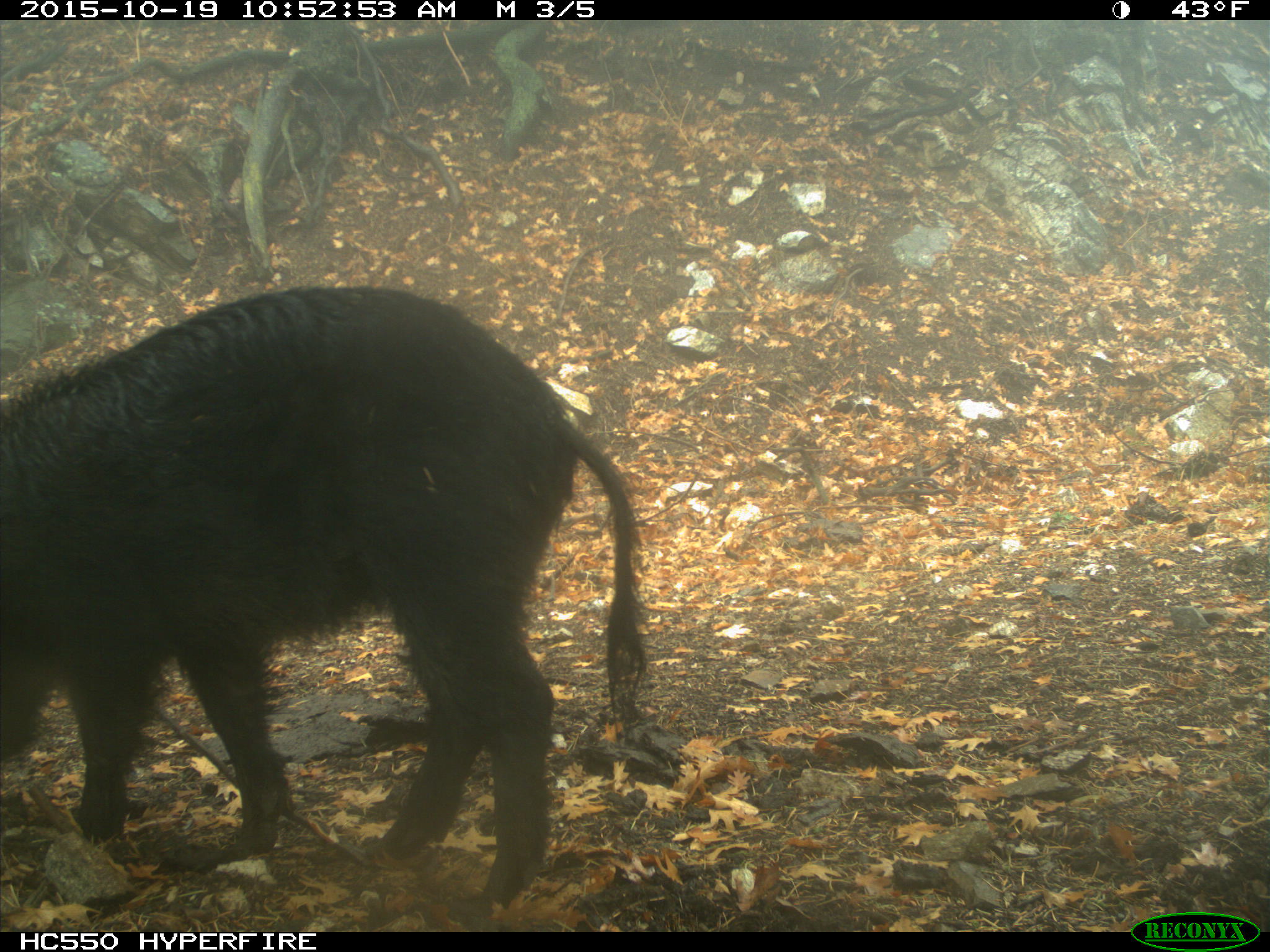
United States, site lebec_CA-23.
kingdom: Animalia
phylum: Chordata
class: Mammalia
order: Artiodactyla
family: Suidae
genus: Sus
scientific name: Sus scrofa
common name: wild boar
Sus scrofa (wild boar).